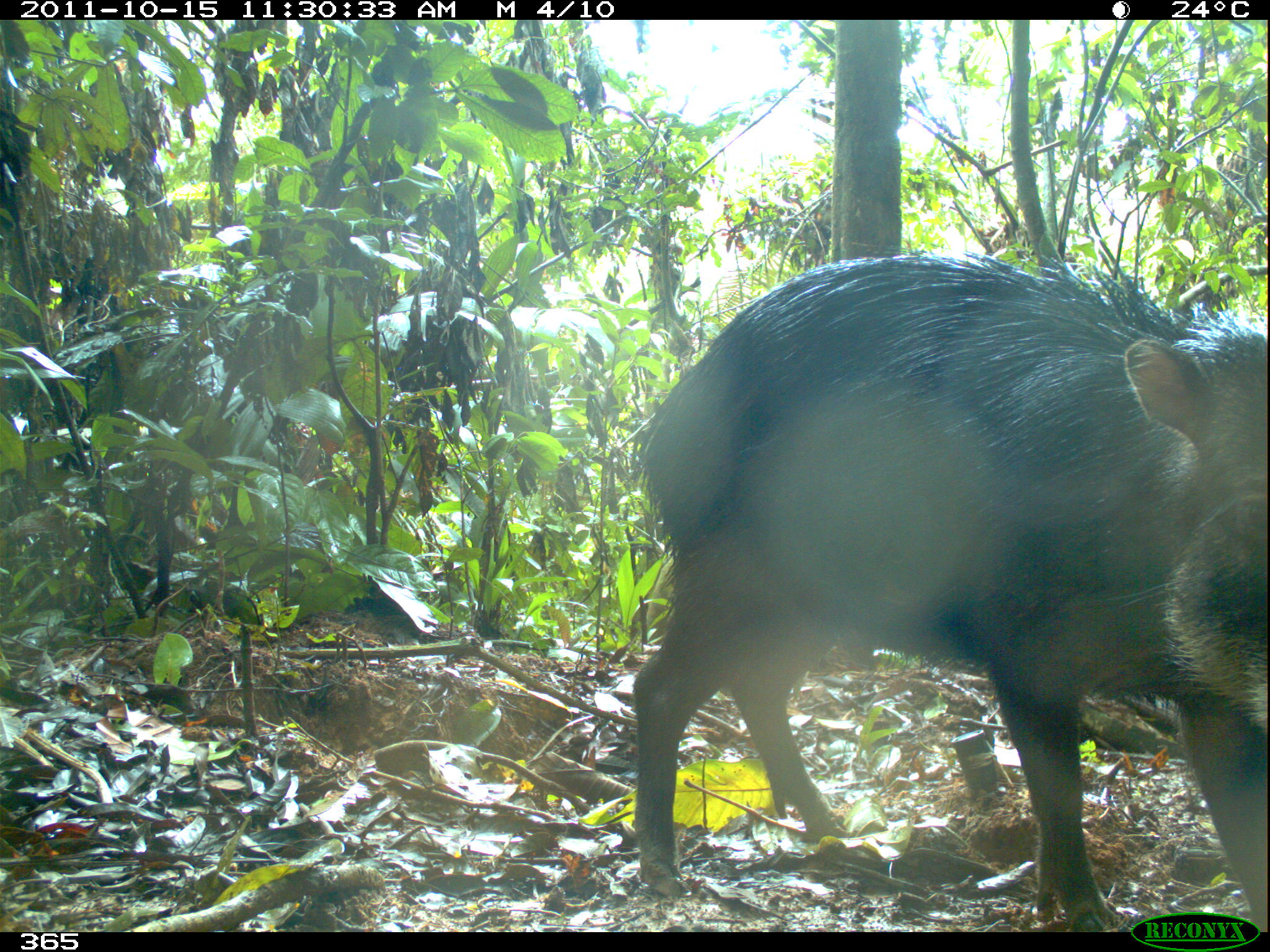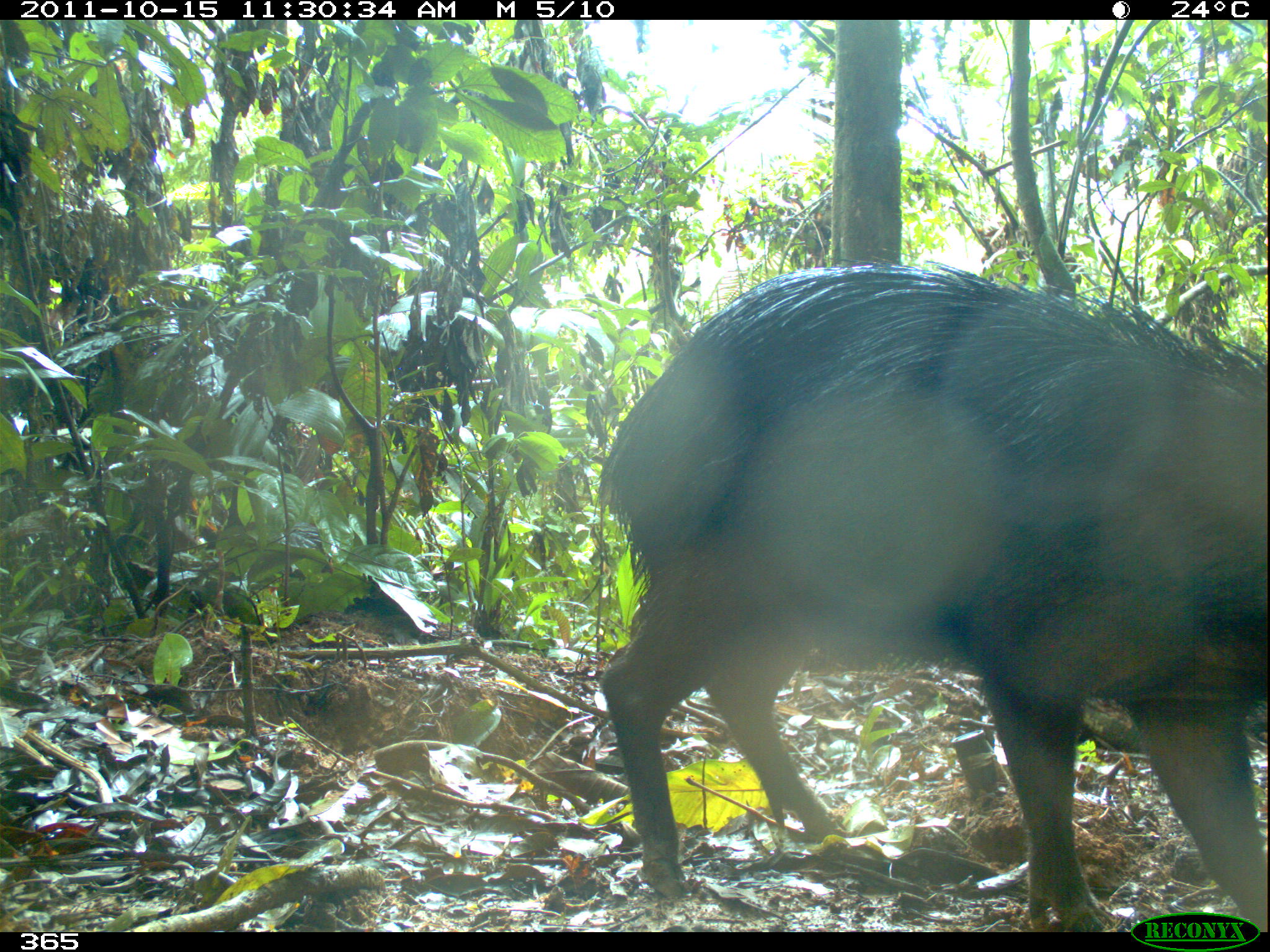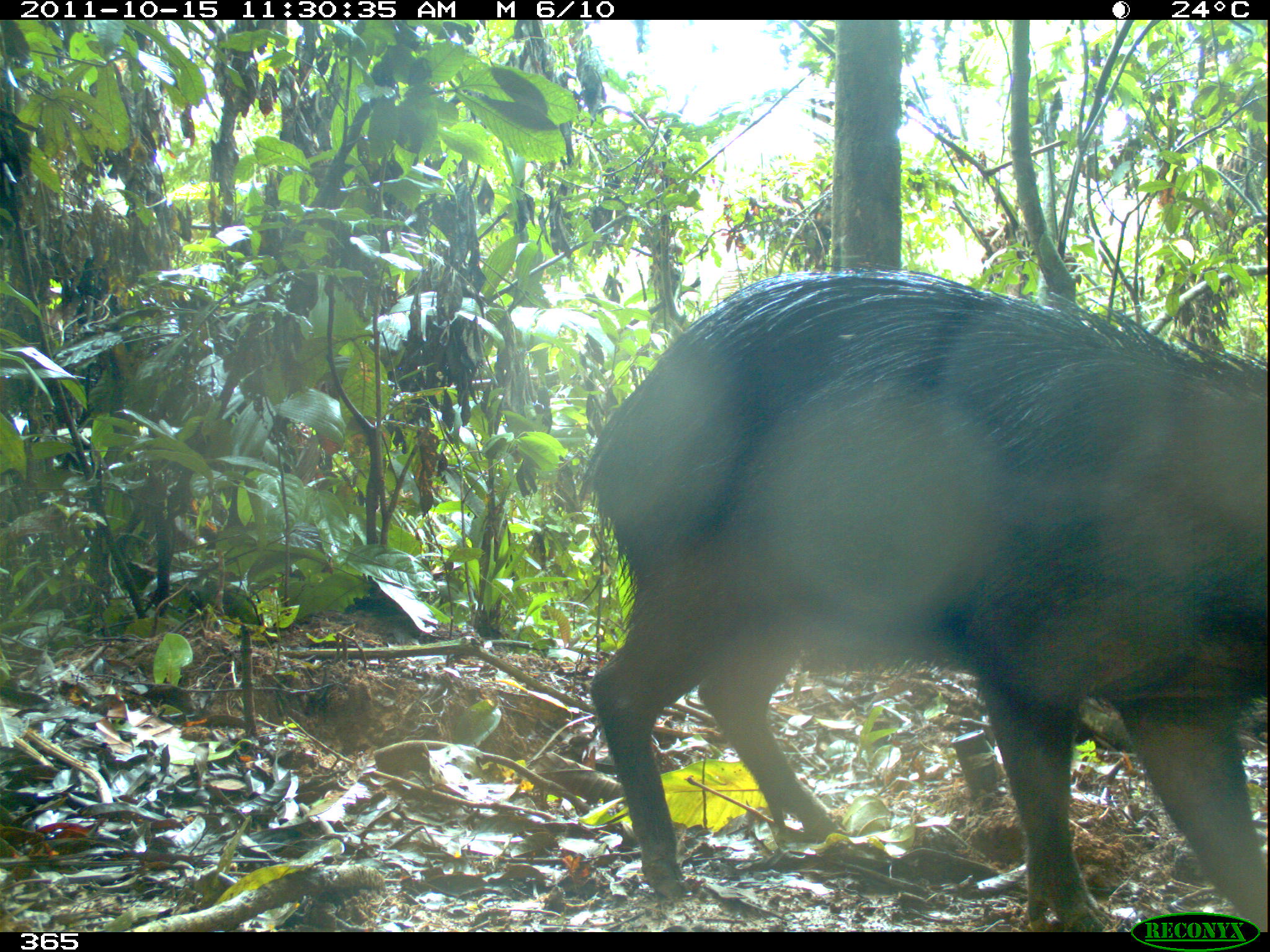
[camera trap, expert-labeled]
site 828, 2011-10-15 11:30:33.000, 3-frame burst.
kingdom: Animalia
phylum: Chordata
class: Mammalia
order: Artiodactyla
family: Tayassuidae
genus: Tayassu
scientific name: Tayassu pecari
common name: white-lipped peccary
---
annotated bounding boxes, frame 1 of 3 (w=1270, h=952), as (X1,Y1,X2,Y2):
tayassu pecari: (629,249,1267,932)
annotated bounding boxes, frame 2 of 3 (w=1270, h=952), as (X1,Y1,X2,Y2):
tayassu pecari: (591,259,1266,932)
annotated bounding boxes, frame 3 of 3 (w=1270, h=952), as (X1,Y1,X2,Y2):
tayassu pecari: (579,266,1266,932)